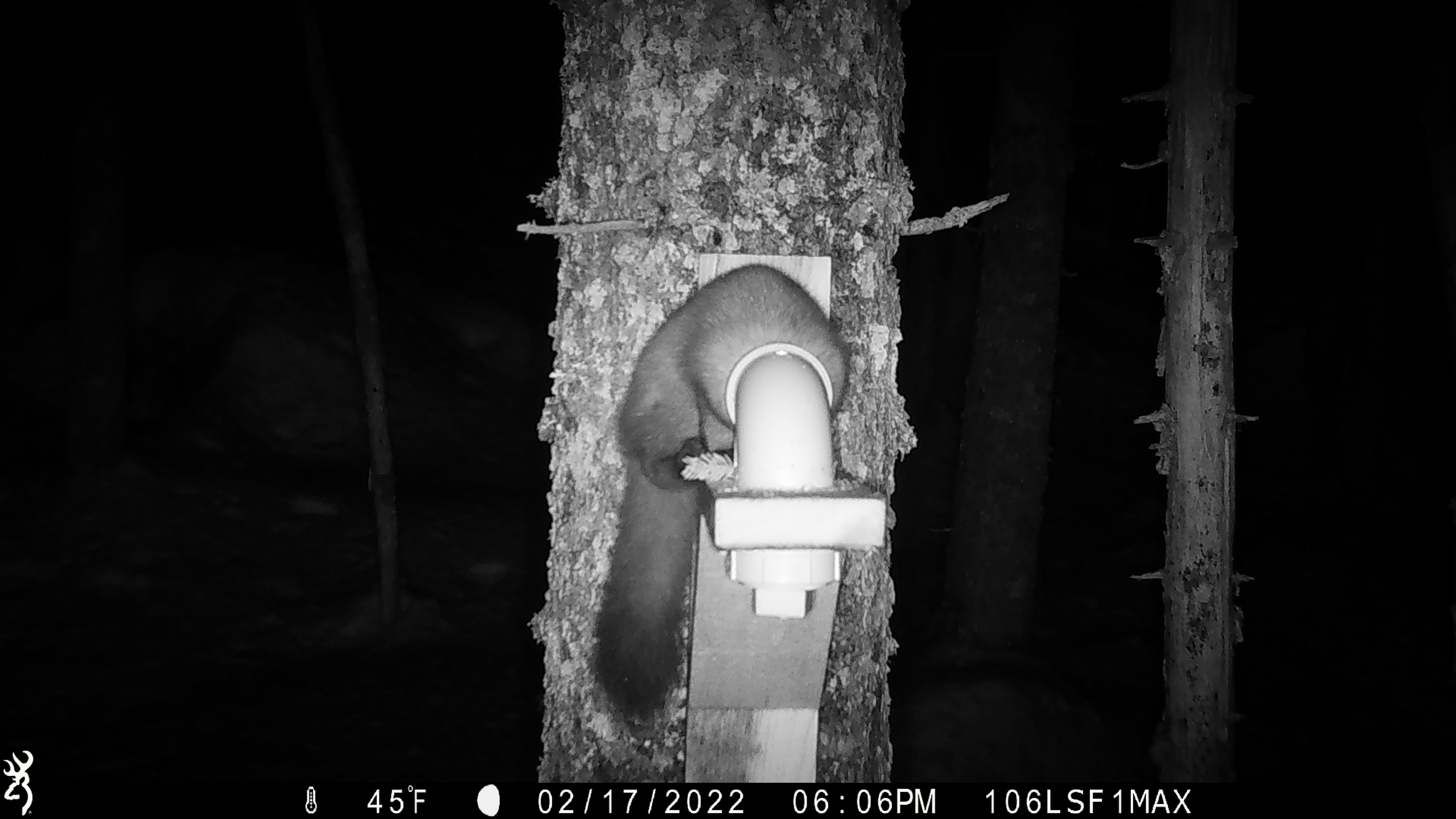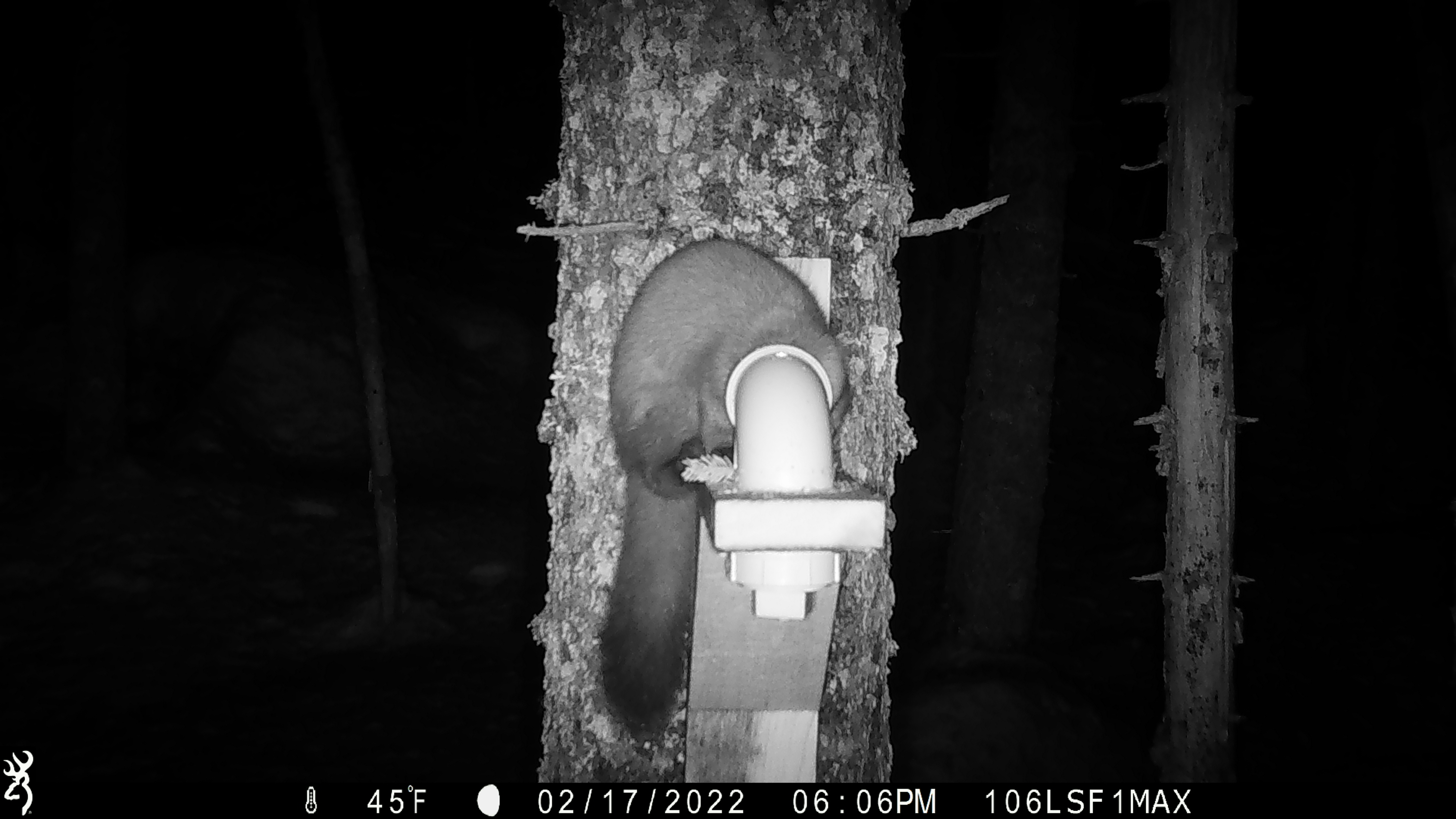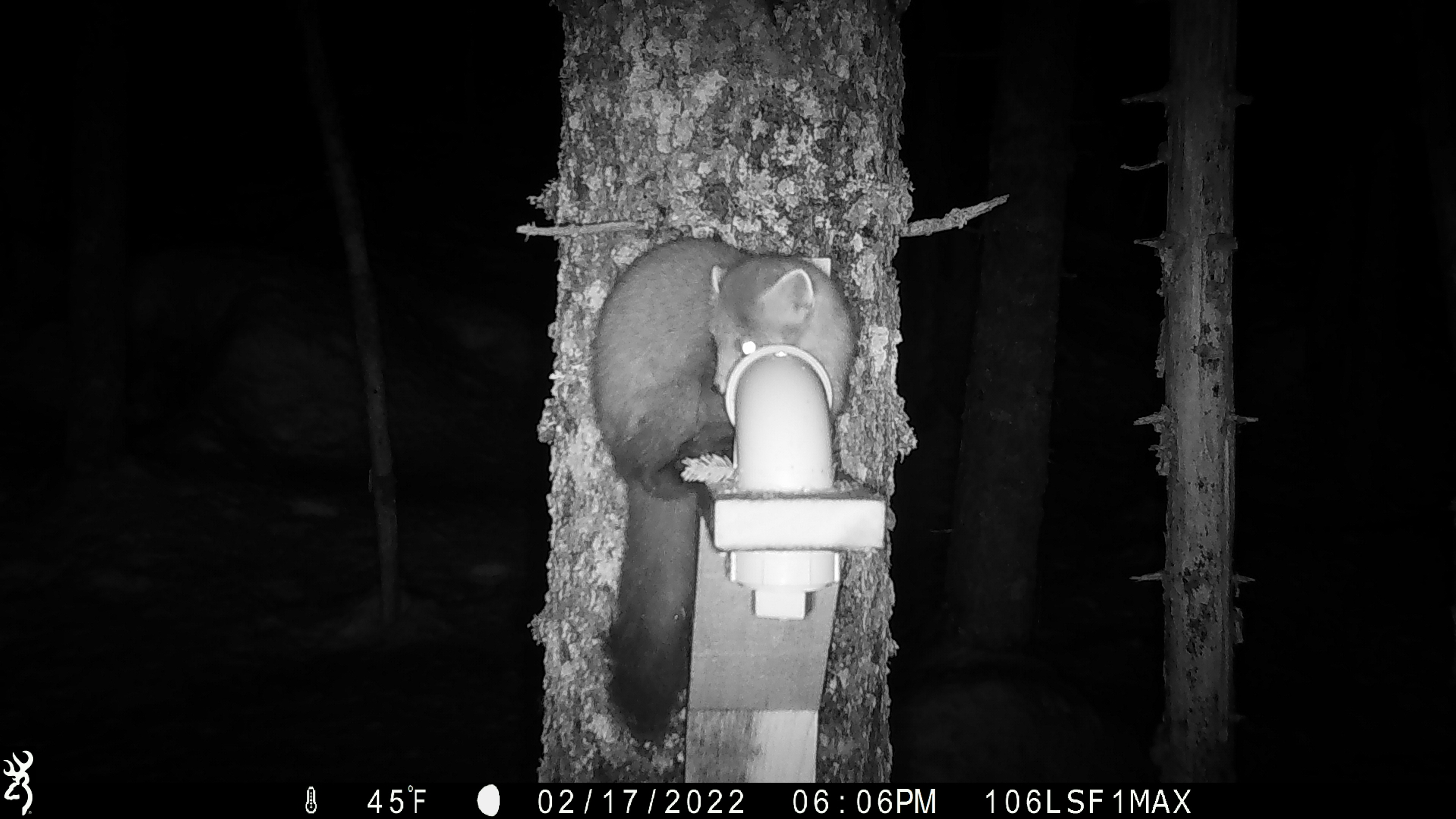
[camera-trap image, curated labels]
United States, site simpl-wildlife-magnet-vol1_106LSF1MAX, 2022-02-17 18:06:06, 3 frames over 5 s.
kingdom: Animalia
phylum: Chordata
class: Mammalia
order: Carnivora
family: Mustelidae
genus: Martes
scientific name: Martes americana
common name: american marten